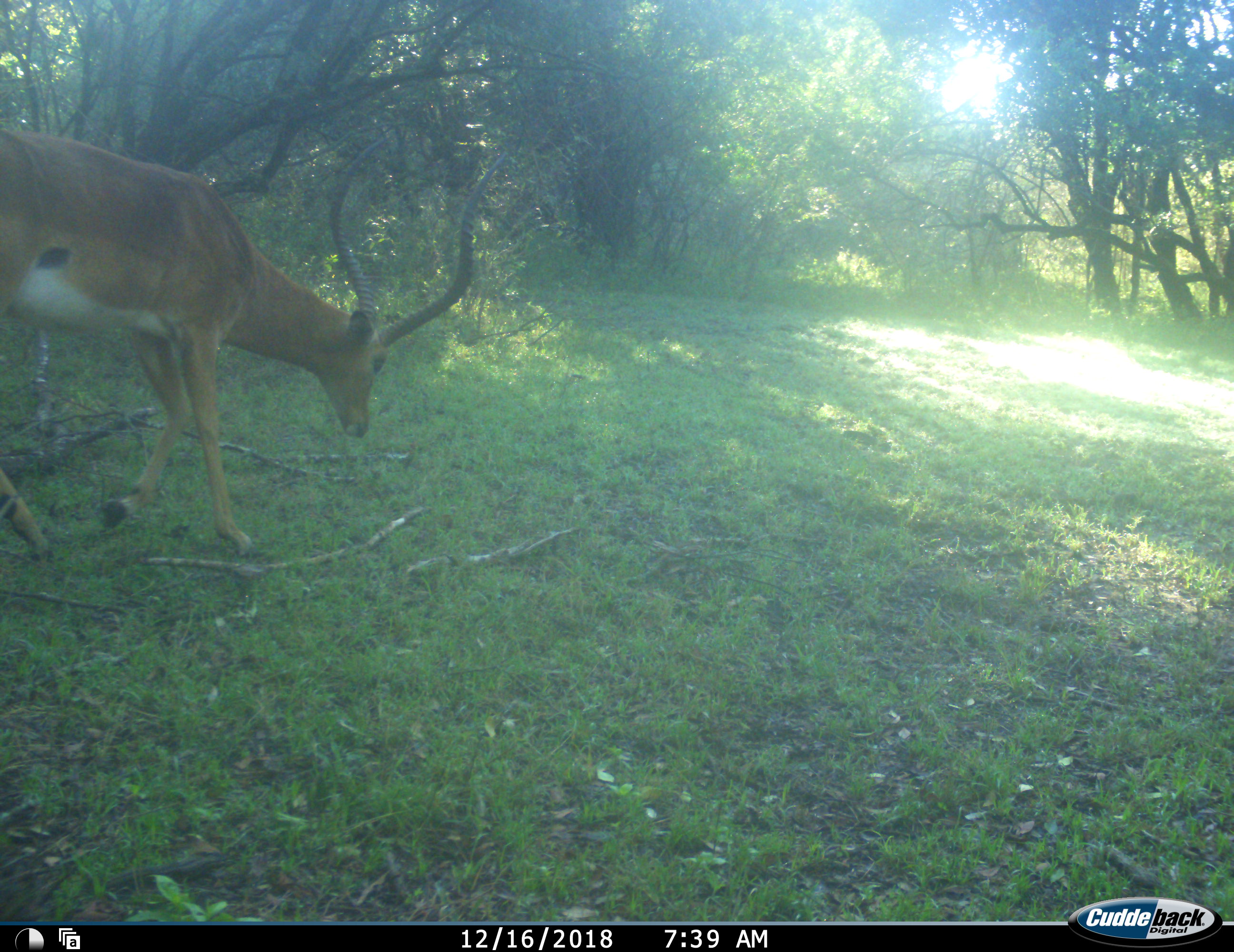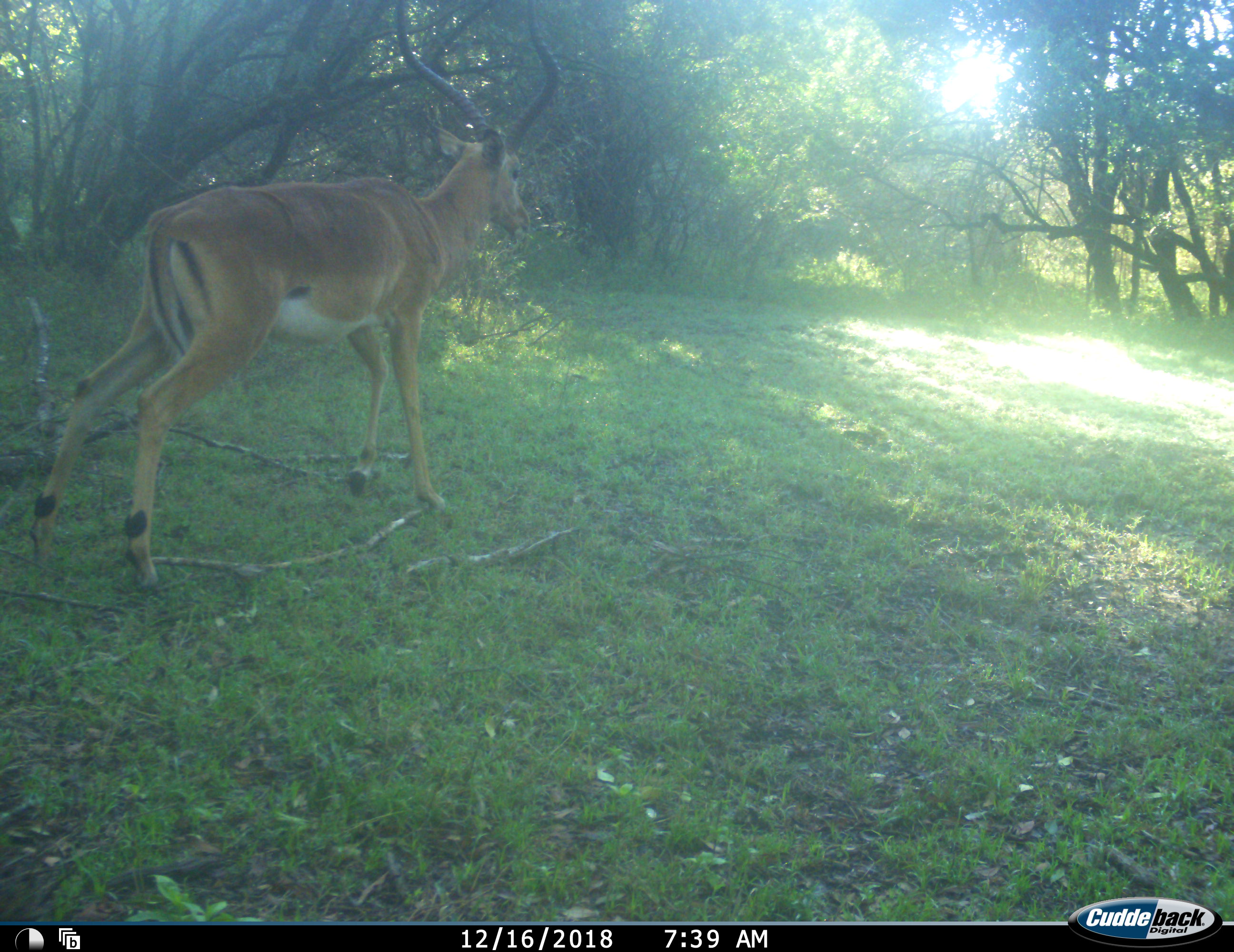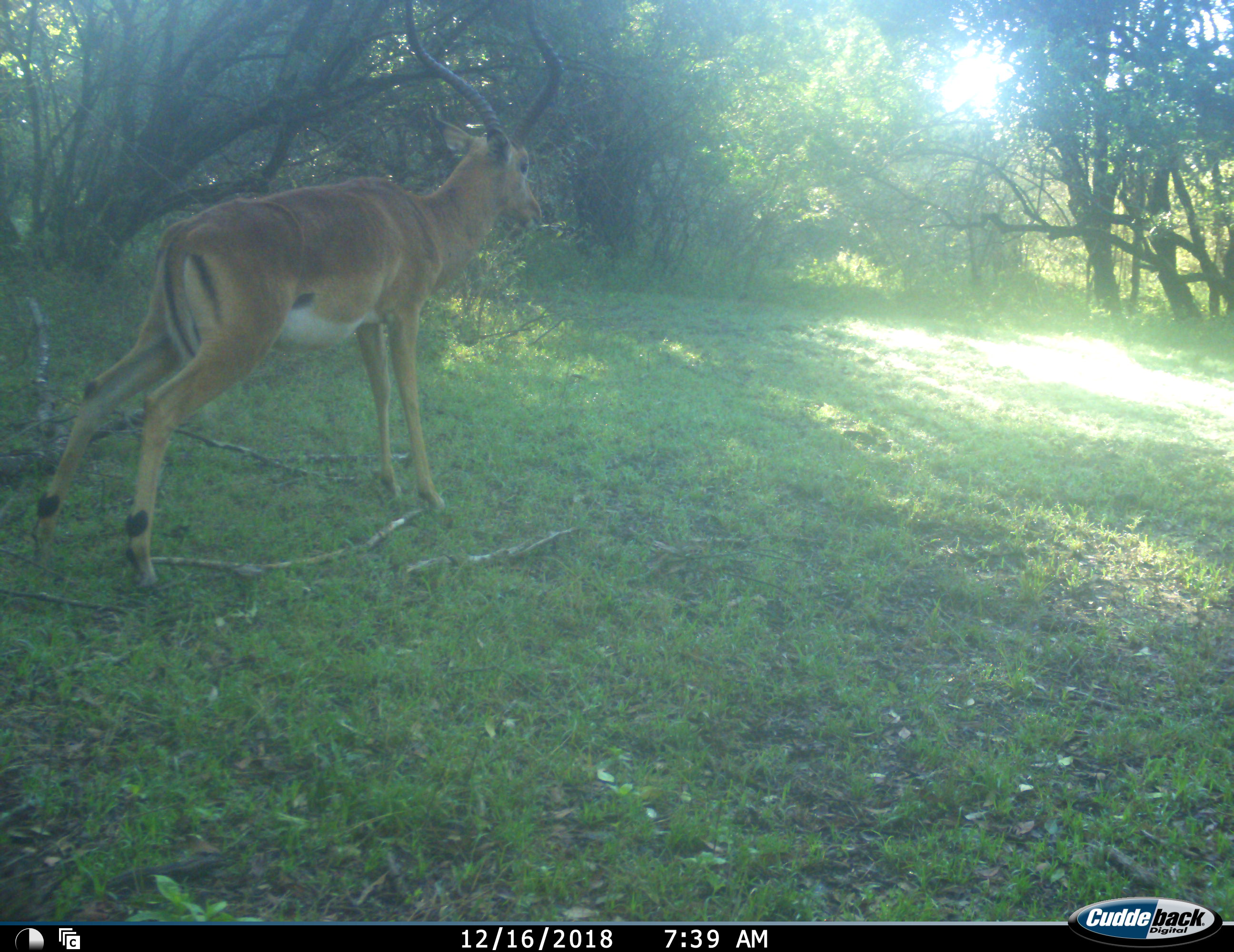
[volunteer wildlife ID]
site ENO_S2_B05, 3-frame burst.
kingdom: Animalia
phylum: Chordata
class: Mammalia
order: Artiodactyla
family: Bovidae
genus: Aepyceros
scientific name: Aepyceros melampus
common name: impala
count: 1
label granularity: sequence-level